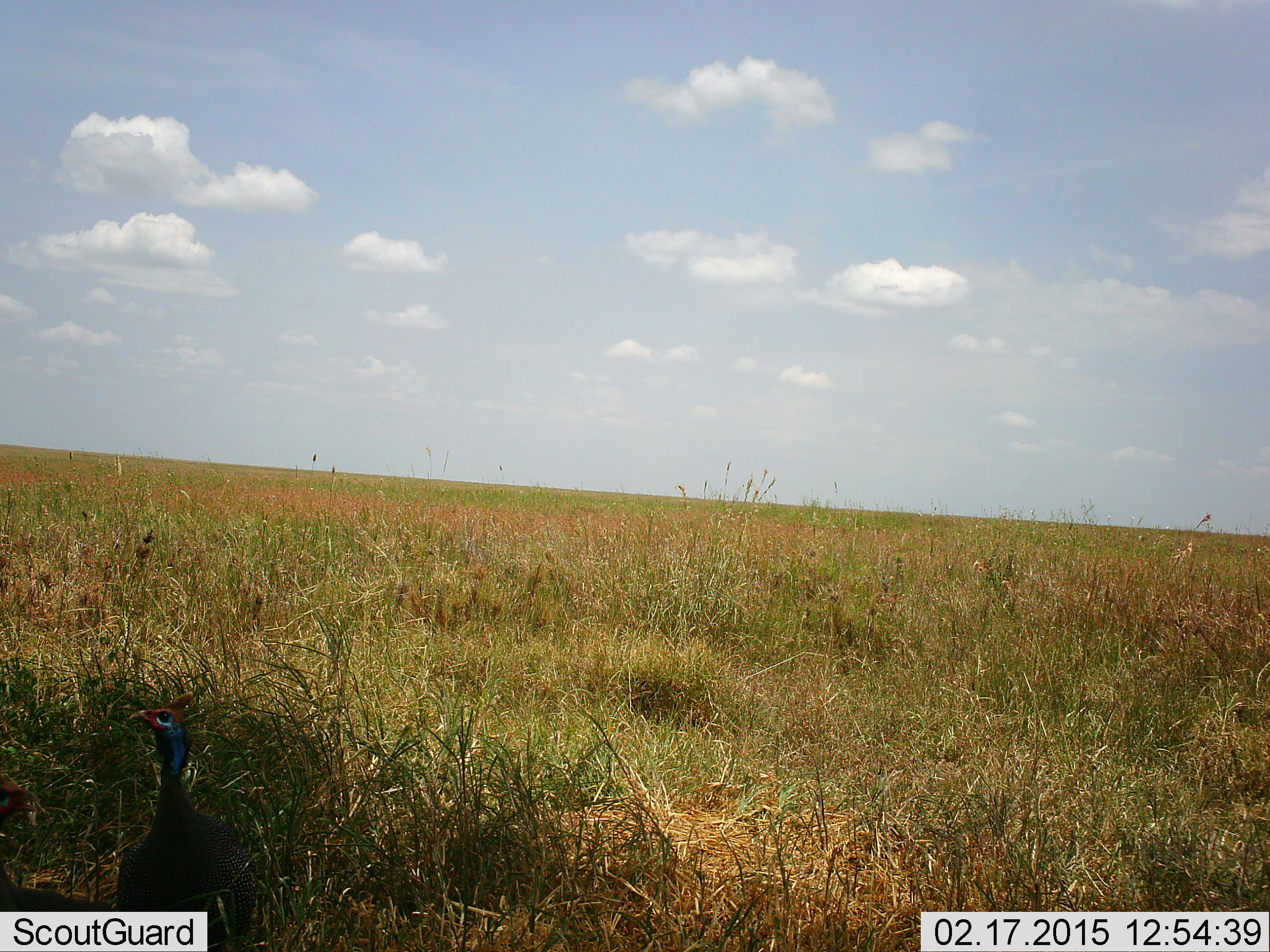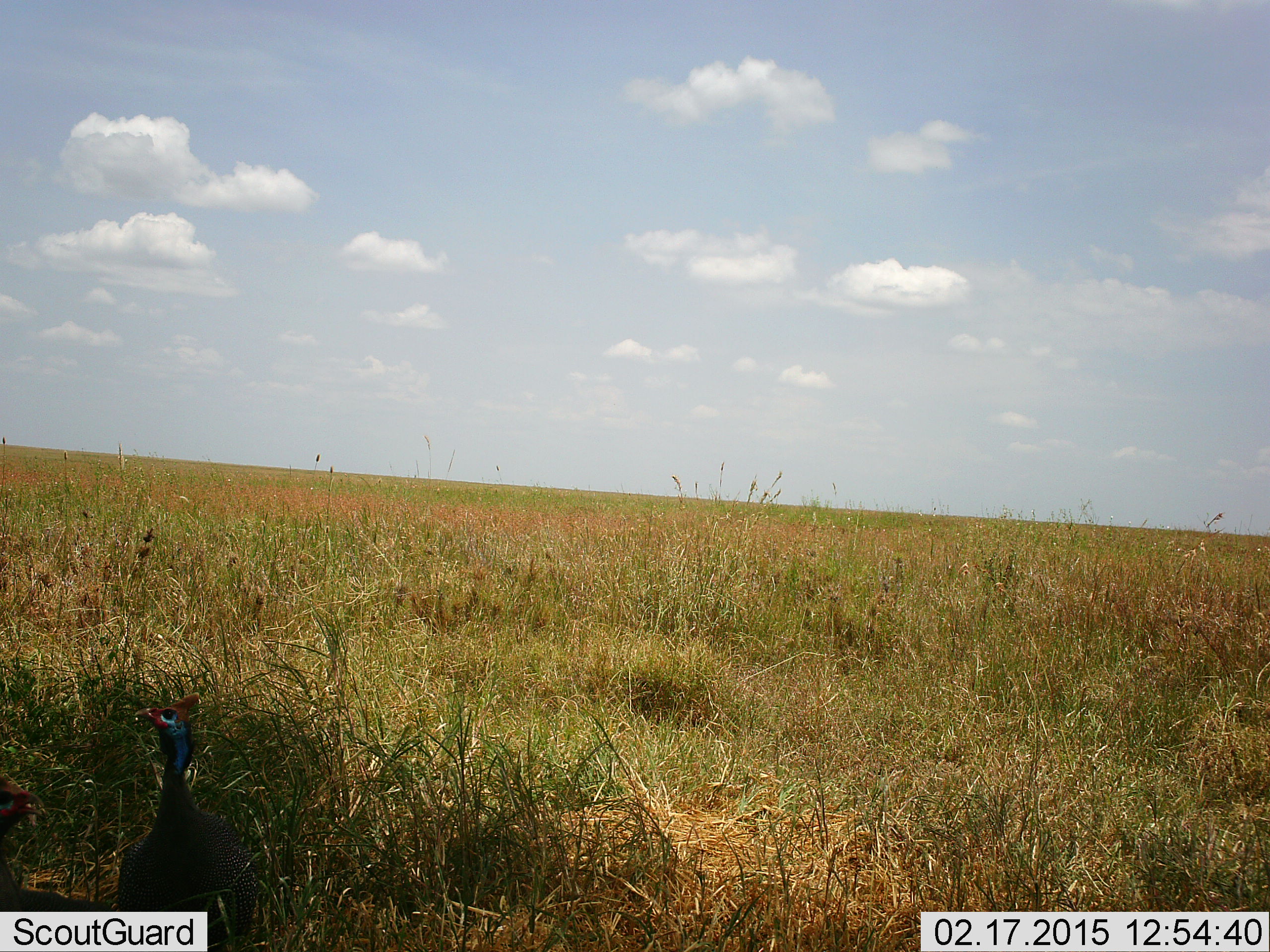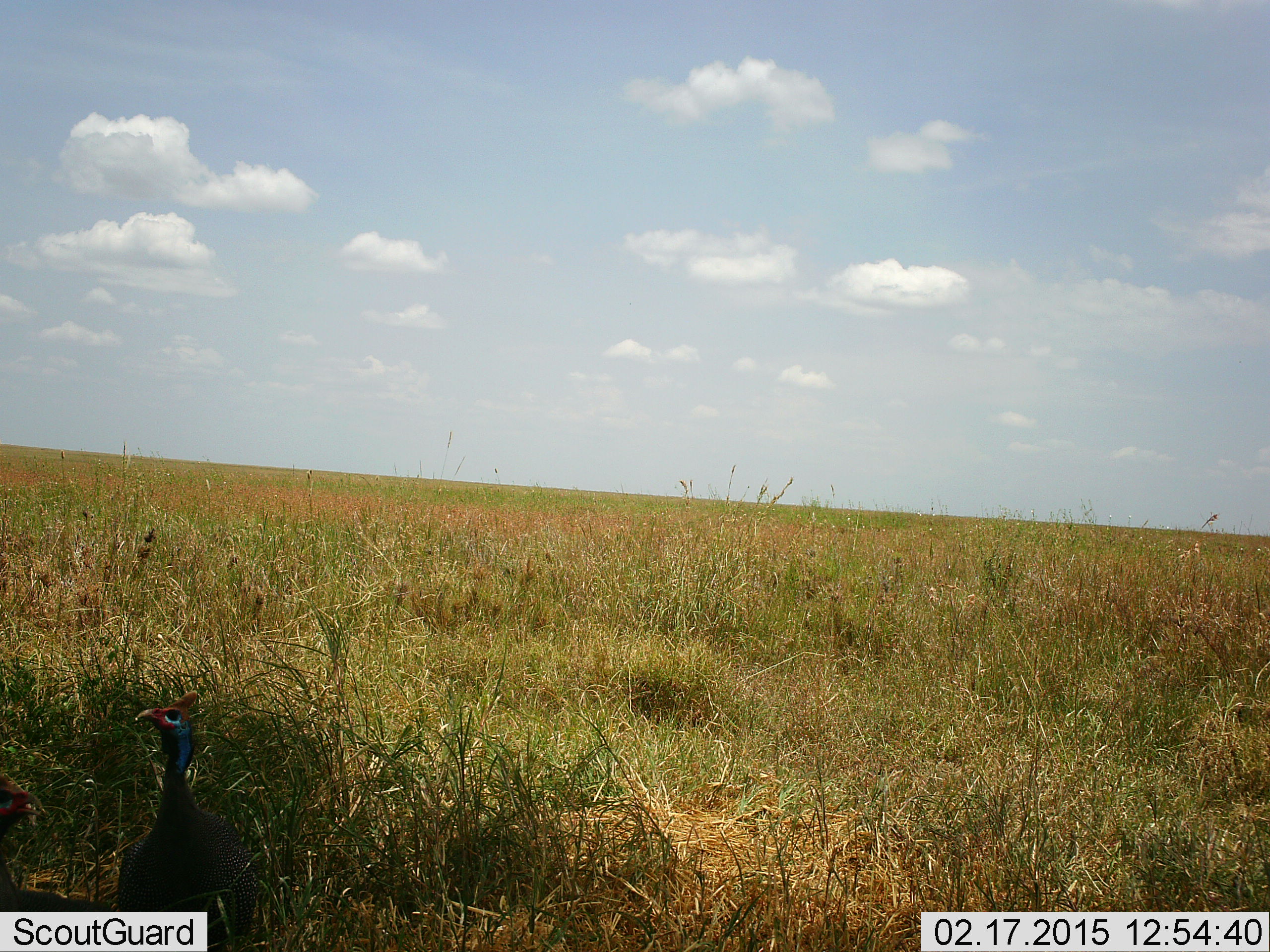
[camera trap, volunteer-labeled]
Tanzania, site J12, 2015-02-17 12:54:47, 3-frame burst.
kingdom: Animalia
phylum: Chordata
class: Aves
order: Galliformes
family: Numididae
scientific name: Numididae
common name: guinea fowl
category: guineafowl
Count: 2.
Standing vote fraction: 90%.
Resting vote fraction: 20%.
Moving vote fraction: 0%.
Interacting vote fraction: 0%.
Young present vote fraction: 0%.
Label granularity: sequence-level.